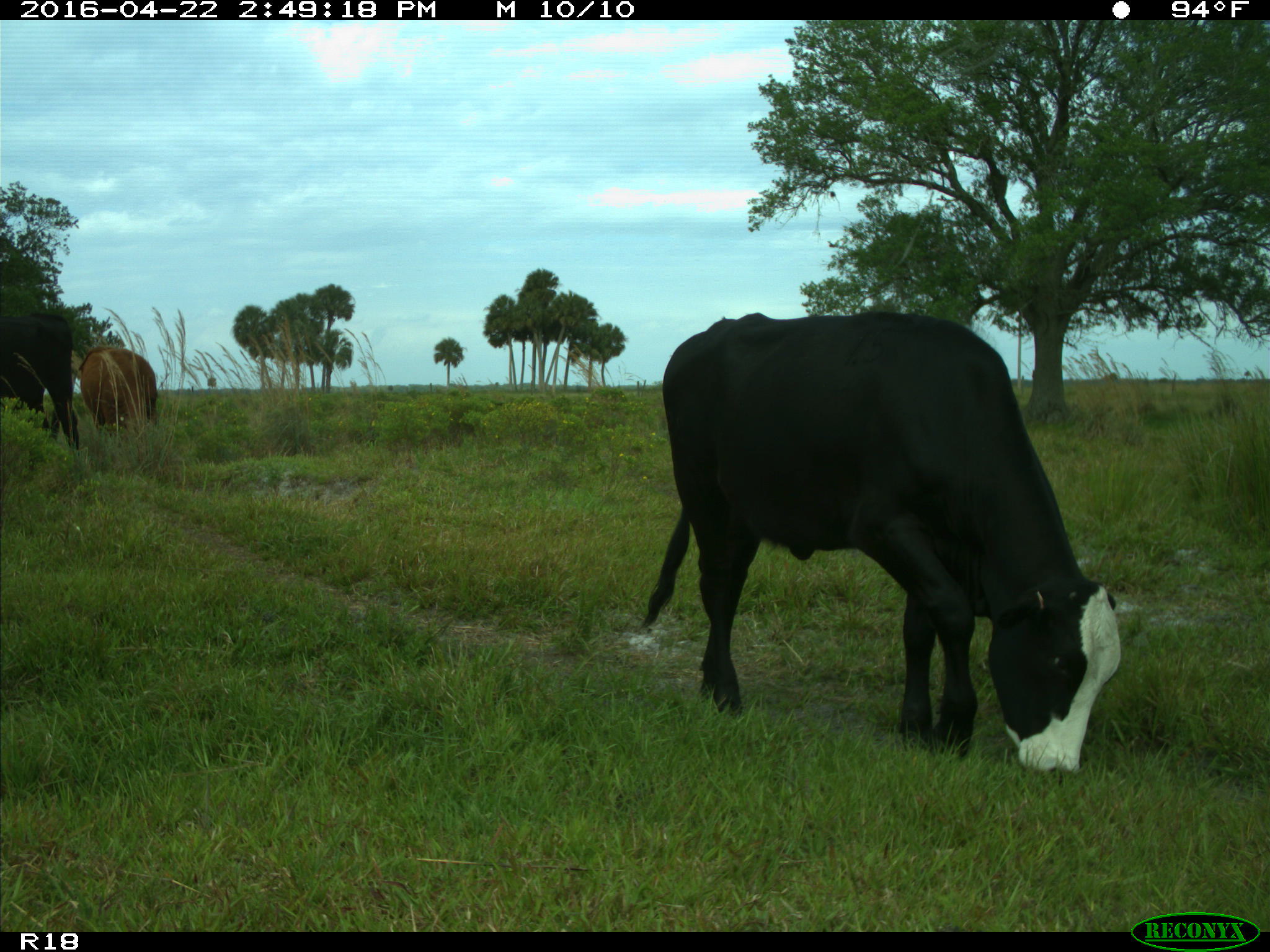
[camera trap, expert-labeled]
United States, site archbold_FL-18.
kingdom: Animalia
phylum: Chordata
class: Mammalia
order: Artiodactyla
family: Bovidae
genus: Bos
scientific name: Bos taurus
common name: domestic cow